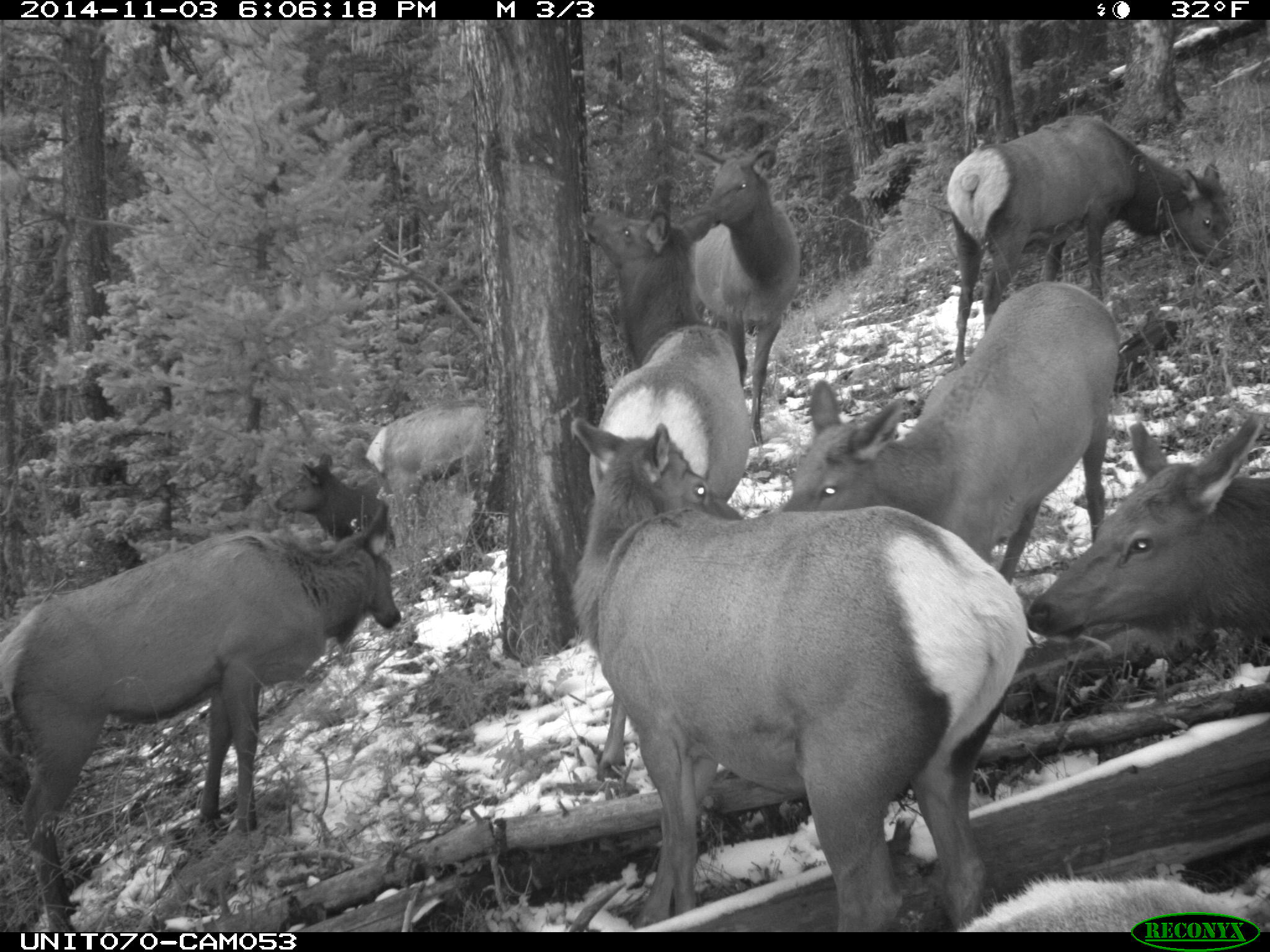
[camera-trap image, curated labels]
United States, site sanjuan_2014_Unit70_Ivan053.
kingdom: Animalia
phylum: Chordata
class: Mammalia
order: Artiodactyla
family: Cervidae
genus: Cervus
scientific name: Cervus elaphus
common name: red deer